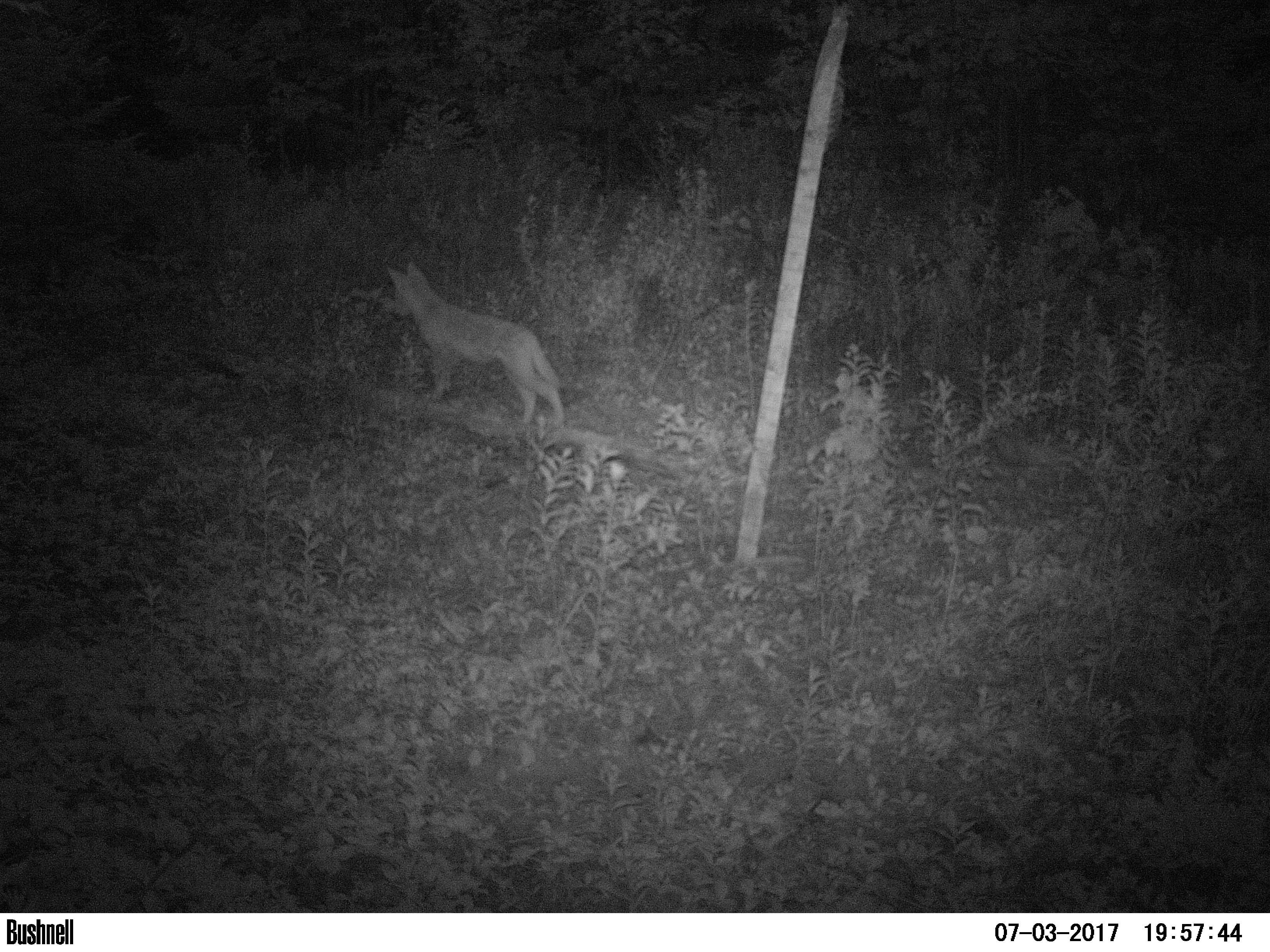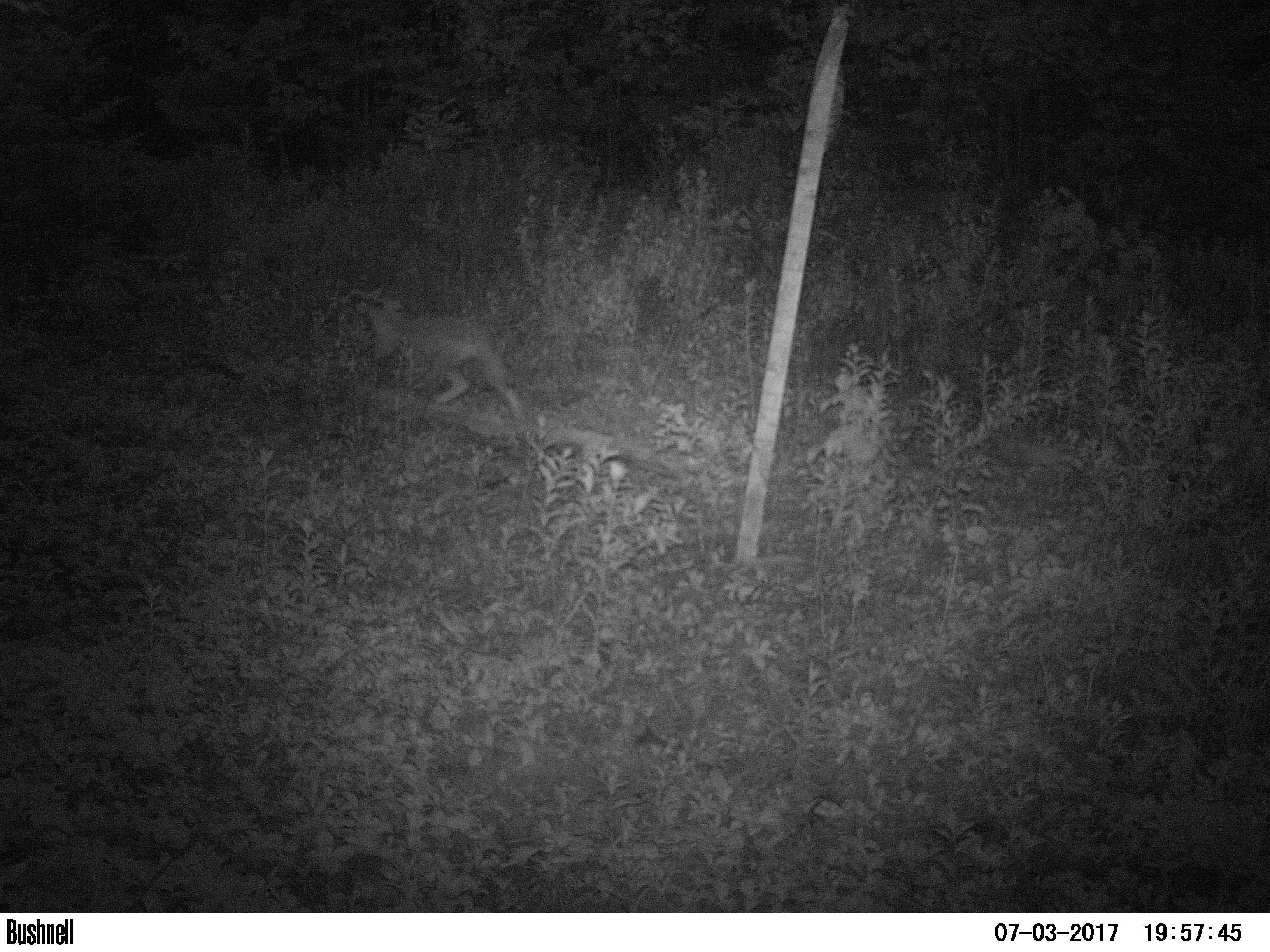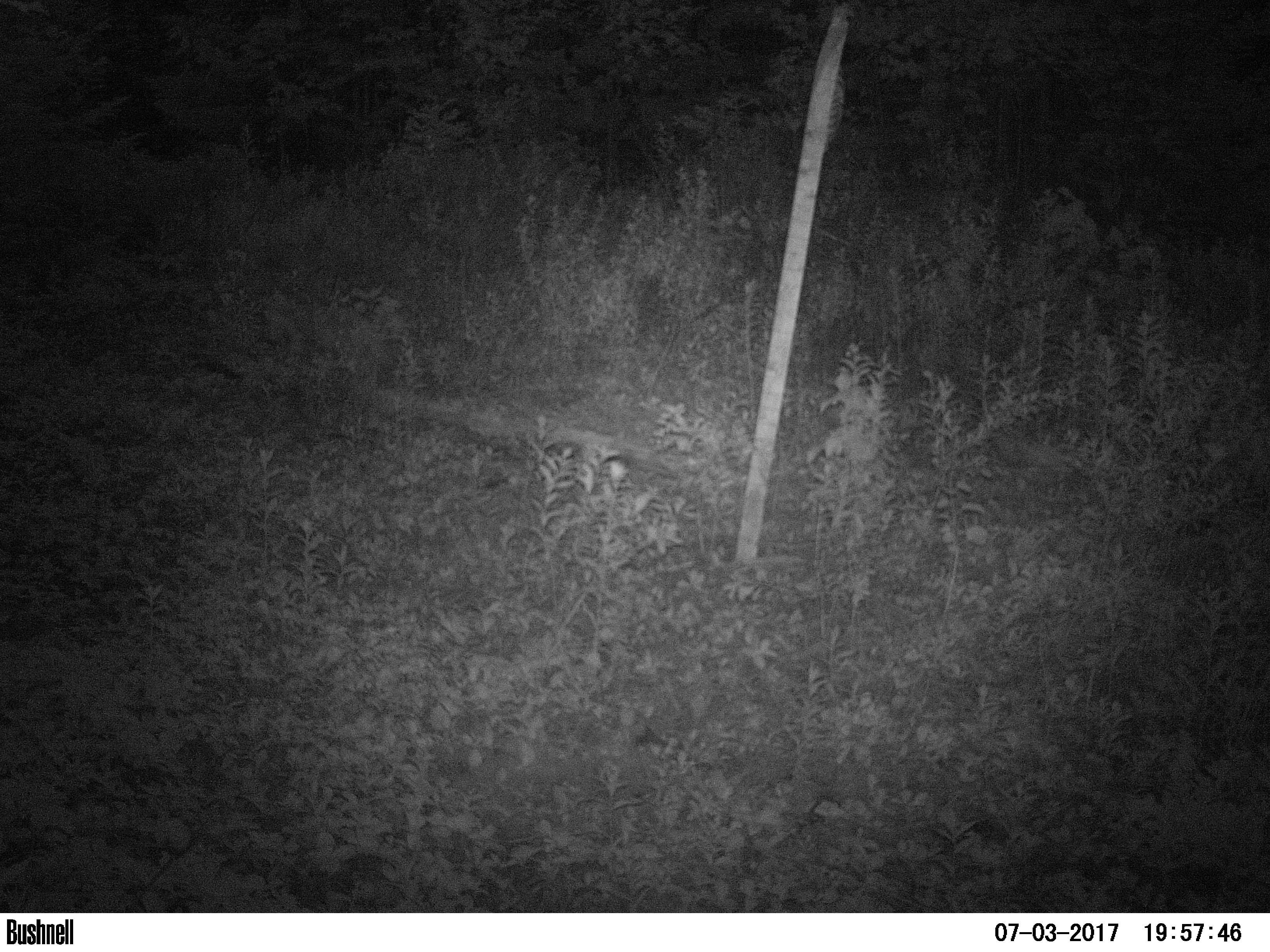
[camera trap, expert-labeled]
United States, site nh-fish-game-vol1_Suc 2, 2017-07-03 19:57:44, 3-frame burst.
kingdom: Animalia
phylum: Chordata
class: Mammalia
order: Carnivora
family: Canidae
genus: Canis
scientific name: Canis latrans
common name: coyote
Coyote (Canis latrans).